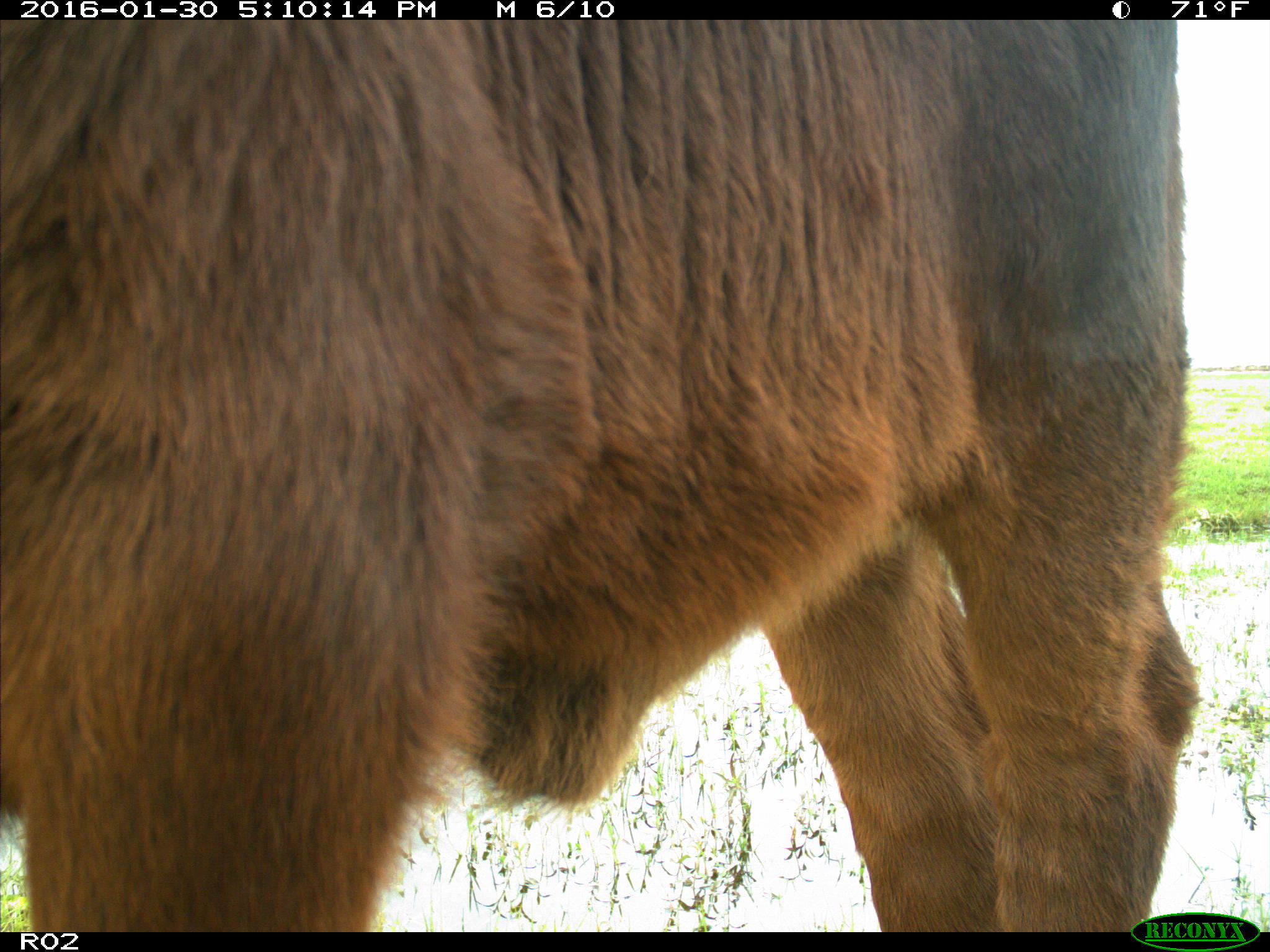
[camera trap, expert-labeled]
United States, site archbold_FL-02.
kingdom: Animalia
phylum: Chordata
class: Mammalia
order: Artiodactyla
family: Bovidae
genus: Bos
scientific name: Bos taurus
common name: domestic cow